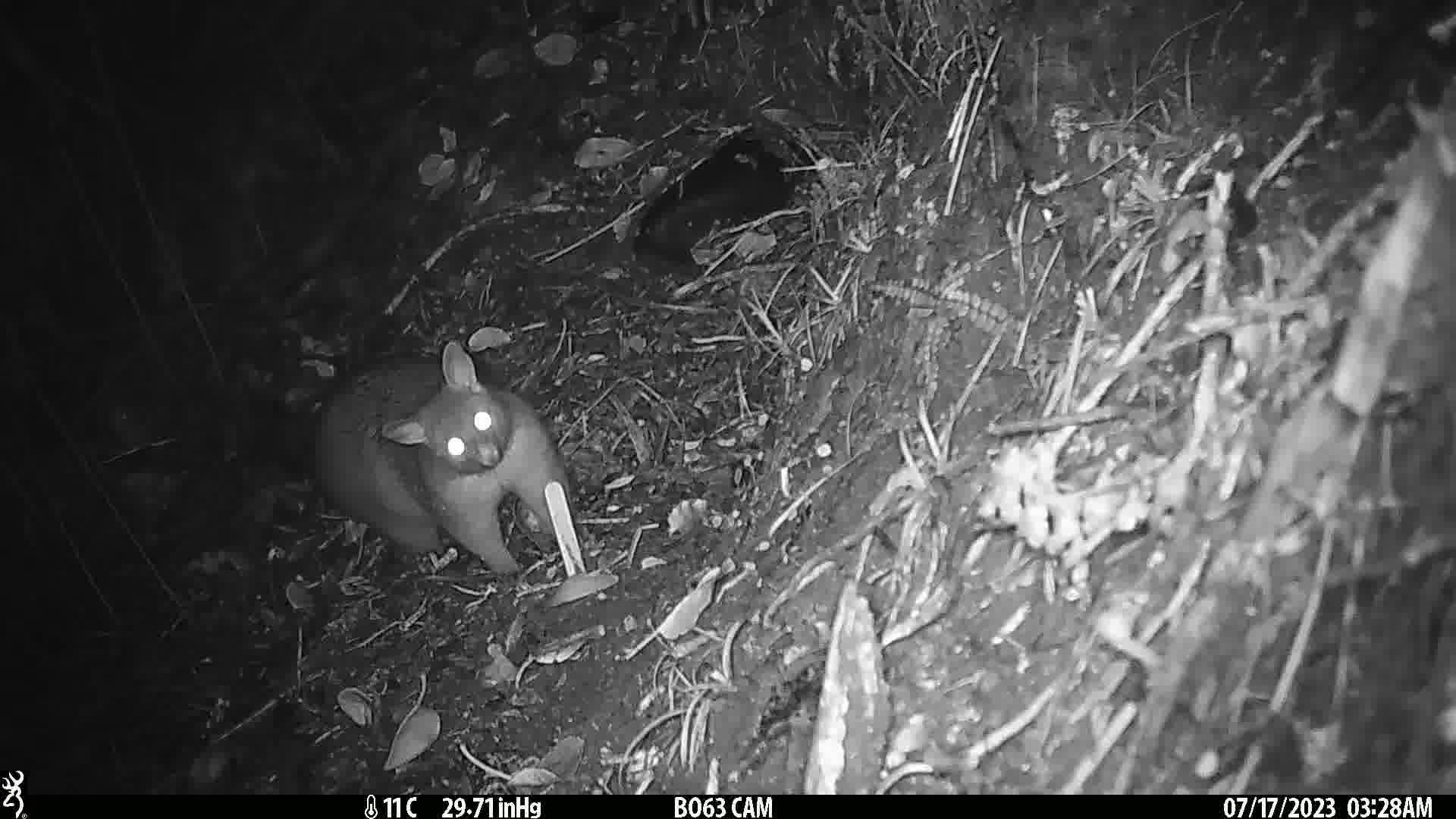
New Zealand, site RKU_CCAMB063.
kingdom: Animalia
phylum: Chordata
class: Mammalia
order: Diprotodontia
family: Phalangeridae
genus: Trichosurus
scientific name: Trichosurus vulpecula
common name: common brushtail possum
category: possum